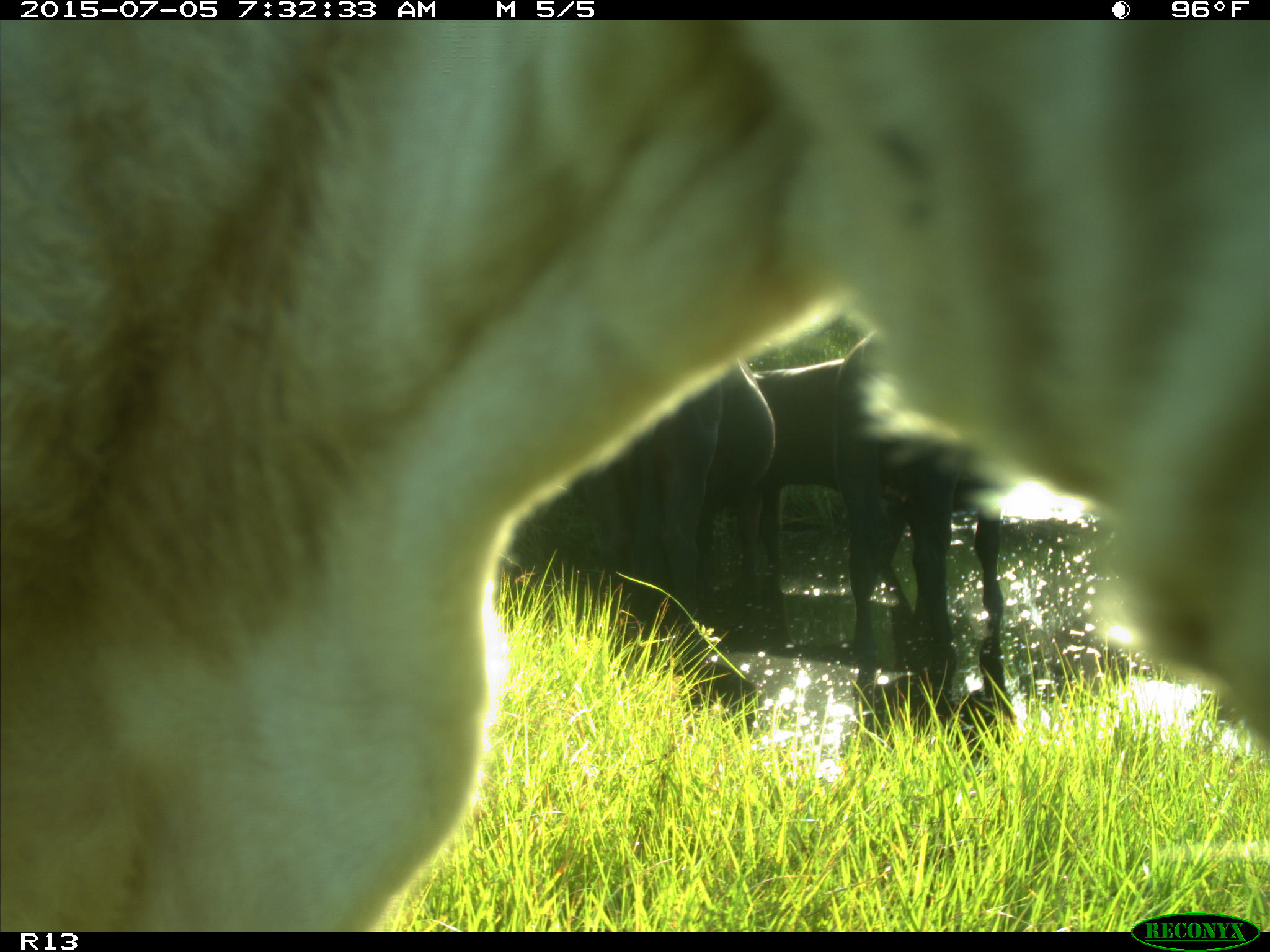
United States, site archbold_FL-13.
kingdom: Animalia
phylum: Chordata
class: Mammalia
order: Artiodactyla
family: Bovidae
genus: Bos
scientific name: Bos taurus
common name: domestic cow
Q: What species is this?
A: Bos taurus (domestic cow).